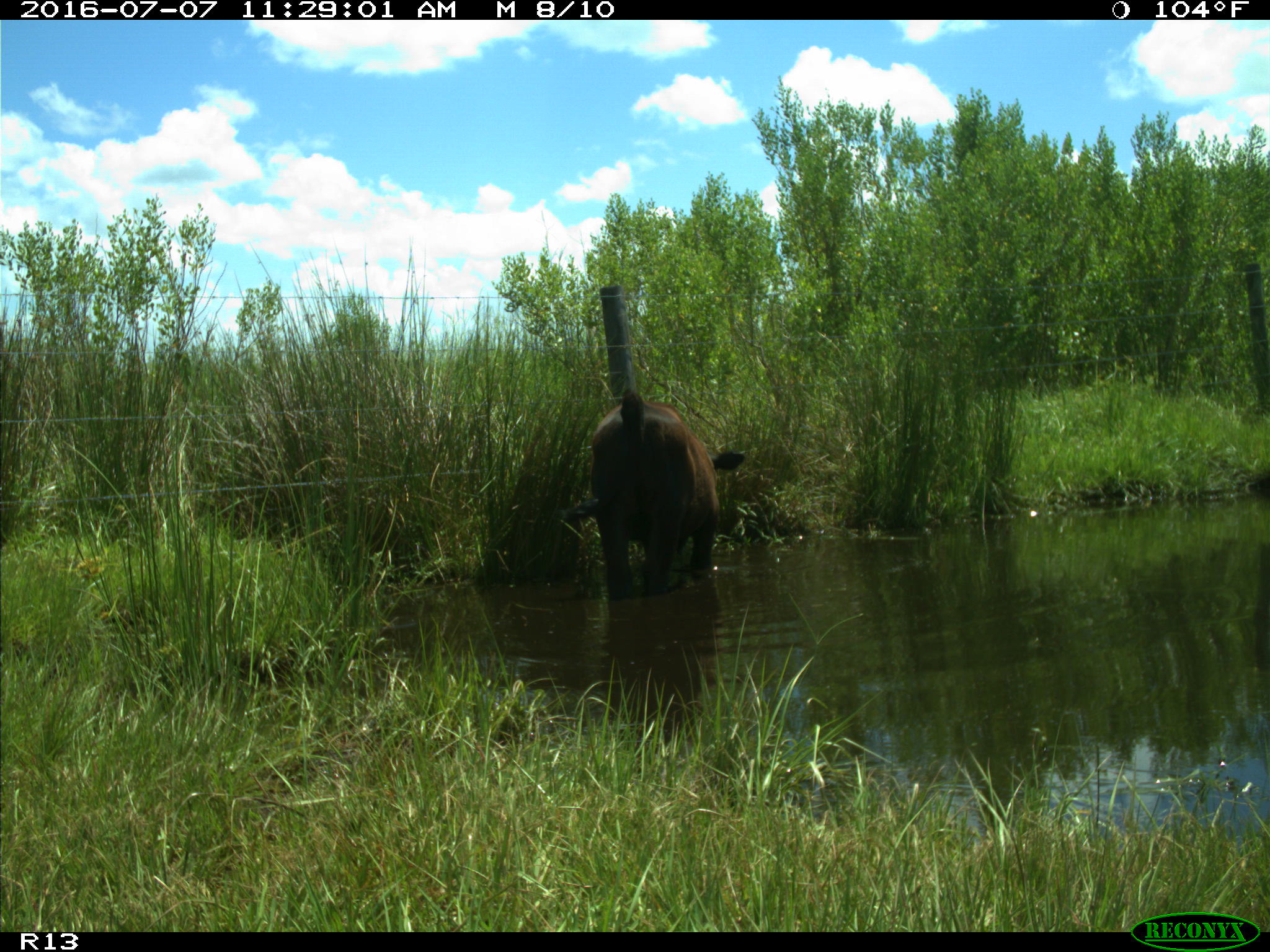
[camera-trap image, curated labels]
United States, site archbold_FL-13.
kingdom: Animalia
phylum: Chordata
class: Mammalia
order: Artiodactyla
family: Bovidae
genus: Bos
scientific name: Bos taurus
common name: domestic cow